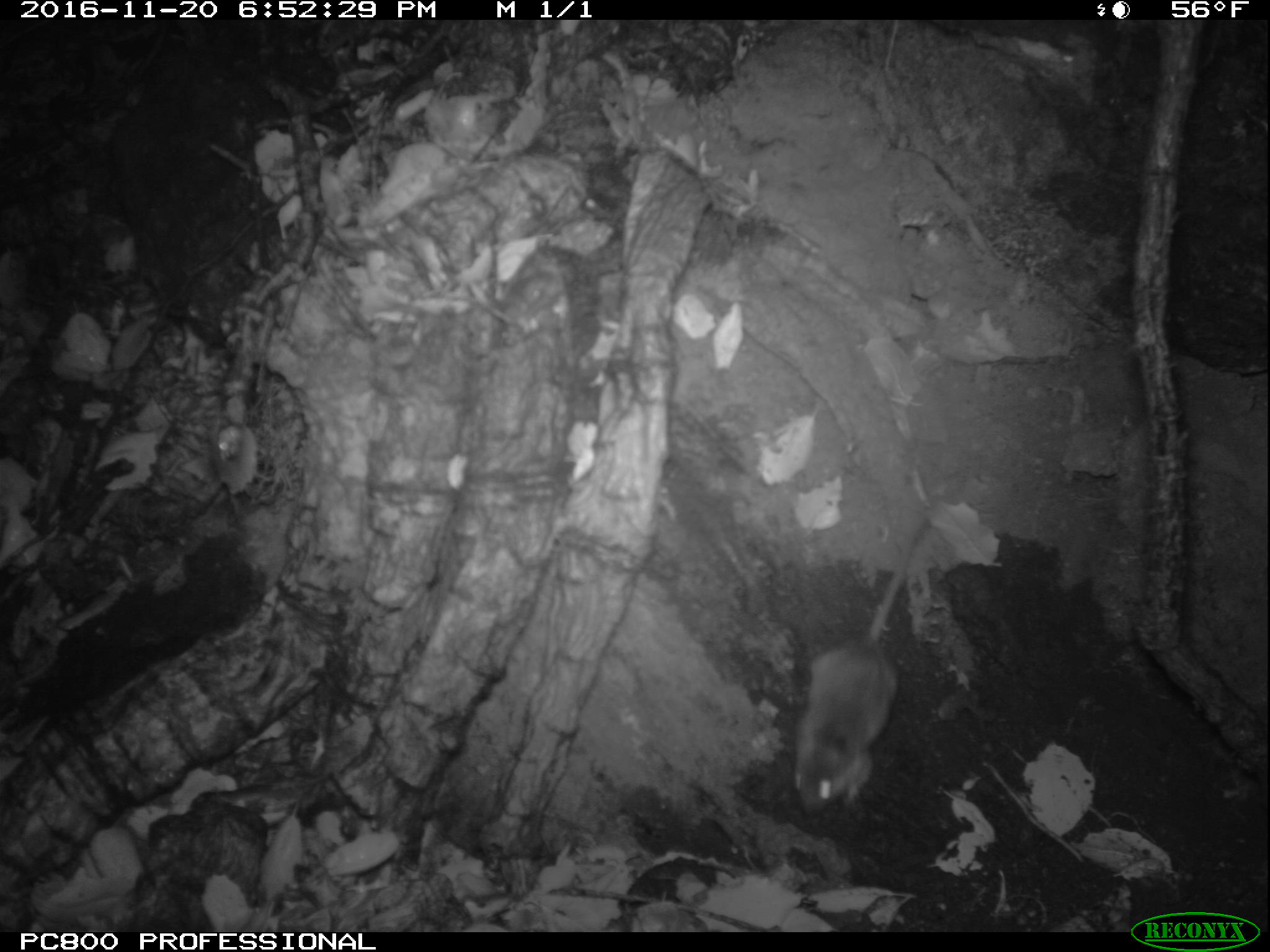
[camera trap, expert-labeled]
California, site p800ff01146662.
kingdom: Animalia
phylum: Chordata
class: Mammalia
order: Rodentia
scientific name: Rodentia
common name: rodent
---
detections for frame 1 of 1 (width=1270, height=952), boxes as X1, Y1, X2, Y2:
rodent: 789, 497, 937, 822